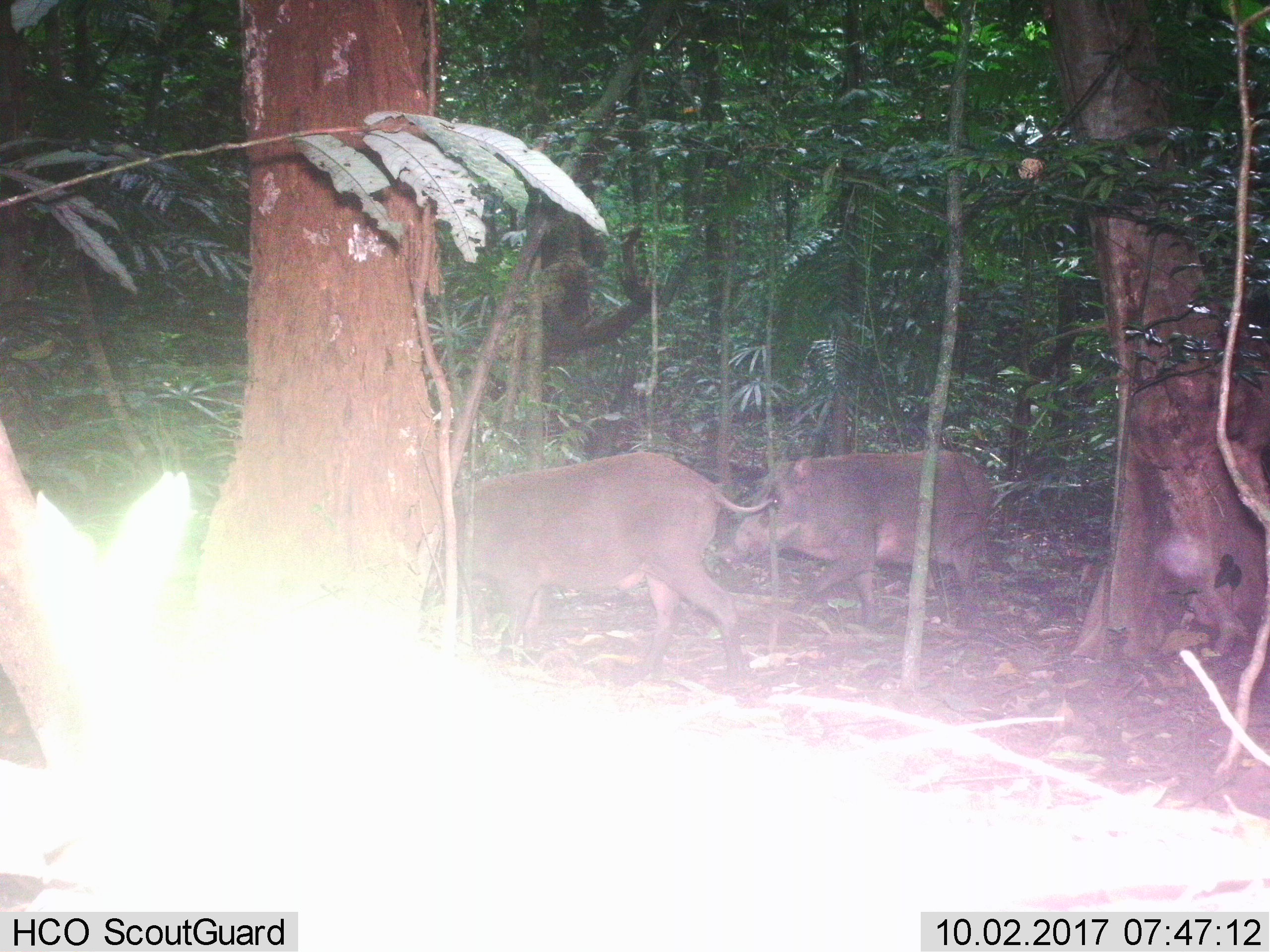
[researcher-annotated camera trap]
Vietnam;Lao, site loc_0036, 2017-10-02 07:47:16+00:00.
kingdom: Animalia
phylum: Chordata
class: Mammalia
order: Artiodactyla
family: Suidae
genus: Sus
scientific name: Sus scrofa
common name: eurasian wild pig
Eurasian wild pig (Sus scrofa). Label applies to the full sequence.